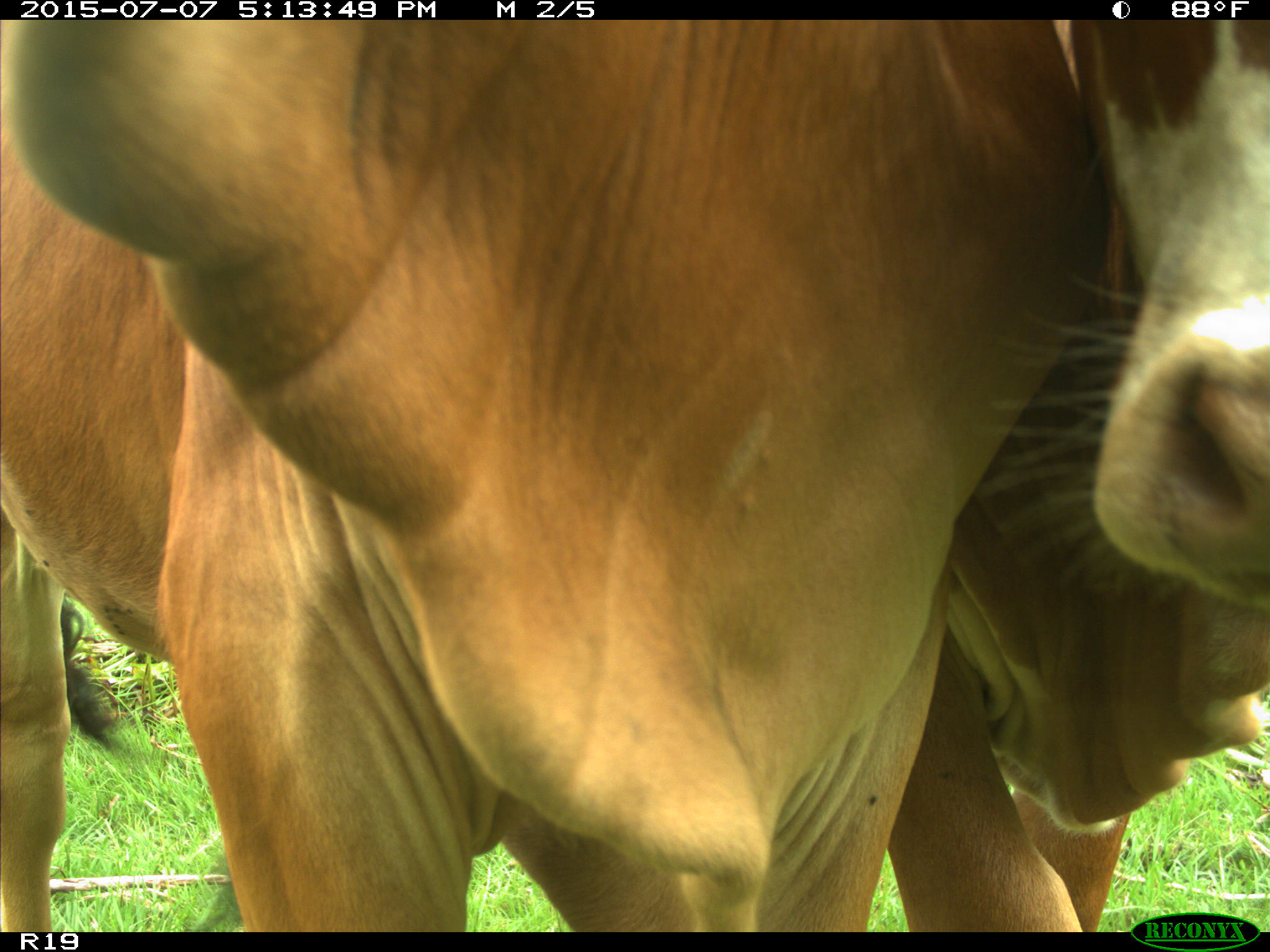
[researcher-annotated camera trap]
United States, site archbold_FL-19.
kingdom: Animalia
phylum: Chordata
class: Mammalia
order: Artiodactyla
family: Bovidae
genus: Bos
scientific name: Bos taurus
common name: domestic cow